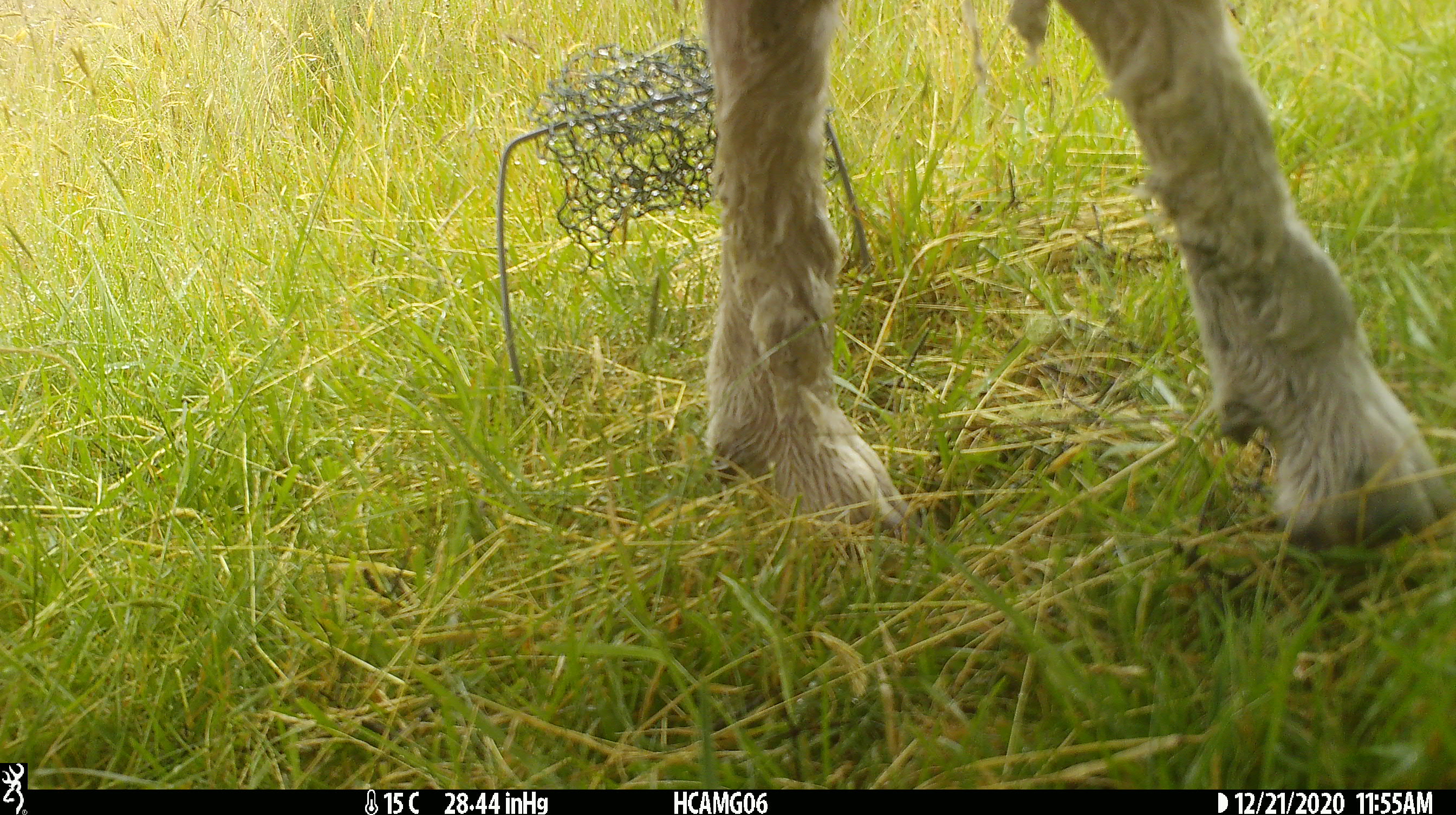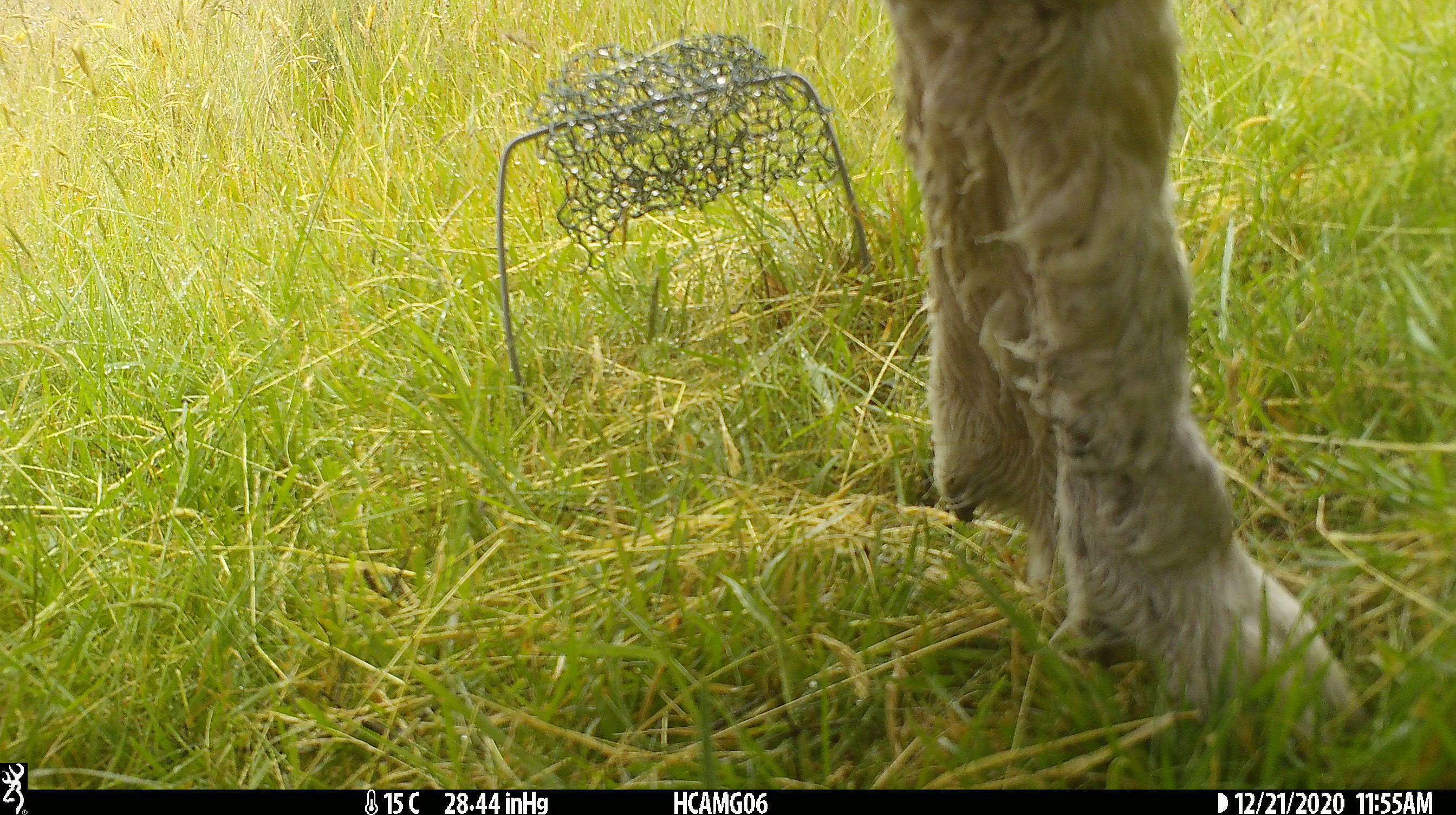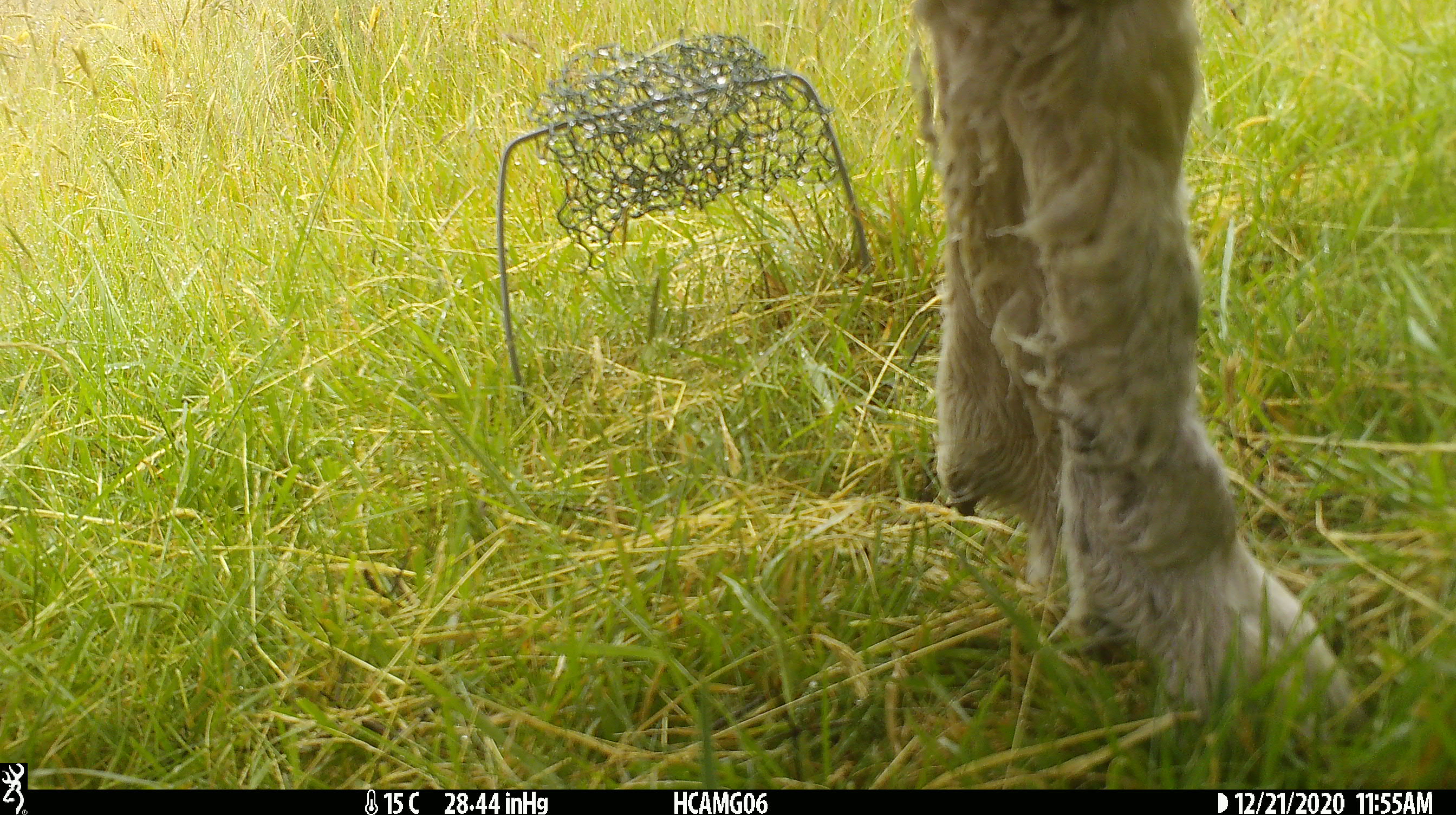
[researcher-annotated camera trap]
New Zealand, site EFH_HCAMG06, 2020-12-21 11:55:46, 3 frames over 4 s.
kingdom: Animalia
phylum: Chordata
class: Mammalia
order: Artiodactyla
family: Bovidae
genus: Ovis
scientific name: Ovis aries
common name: domestic sheep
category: sheep